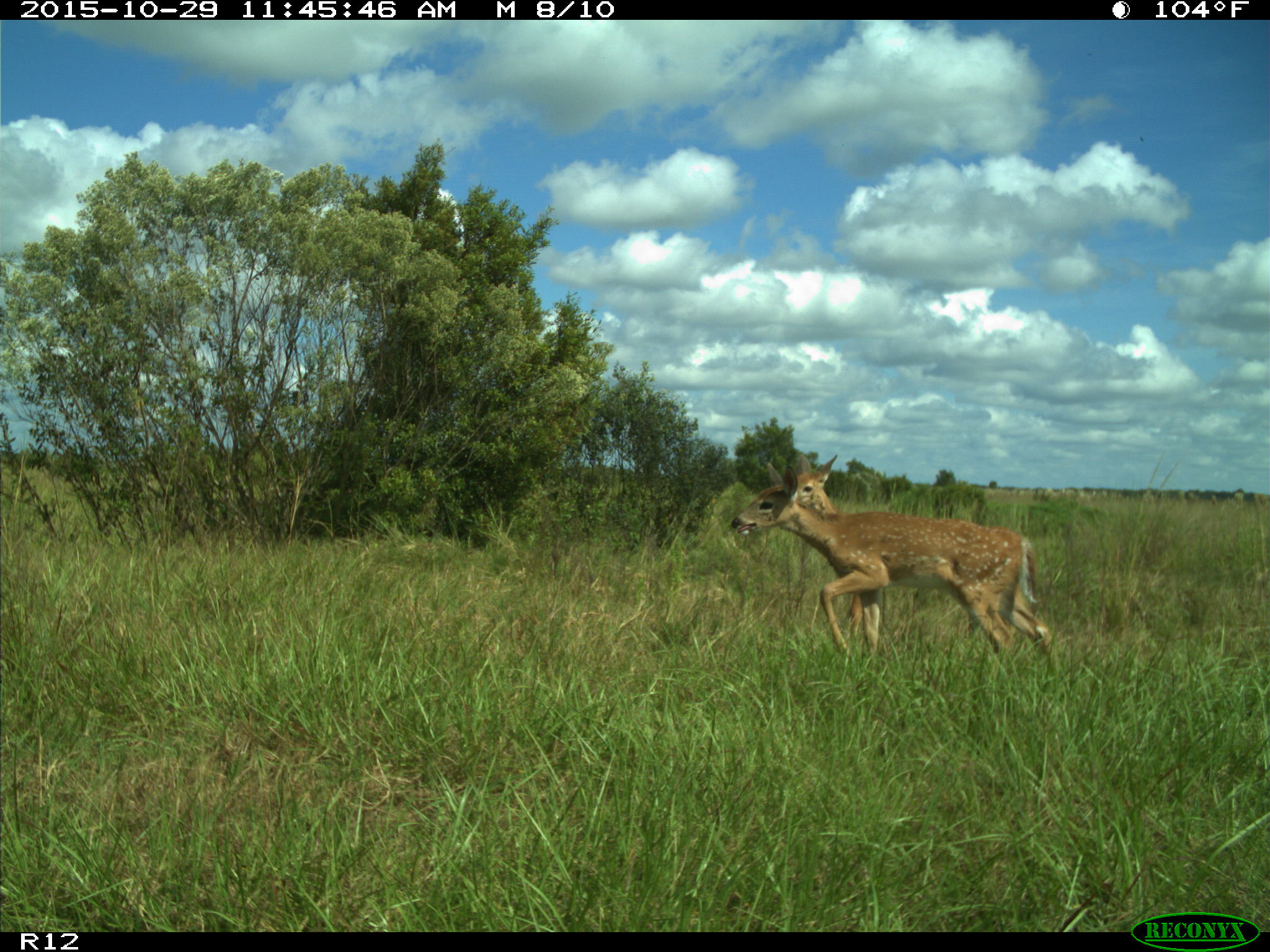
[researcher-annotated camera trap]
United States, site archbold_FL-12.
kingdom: Animalia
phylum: Chordata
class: Mammalia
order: Artiodactyla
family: Cervidae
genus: Odocoileus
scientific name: Odocoileus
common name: deer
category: unidentified deer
Unidentified deer (deer) (Odocoileus).